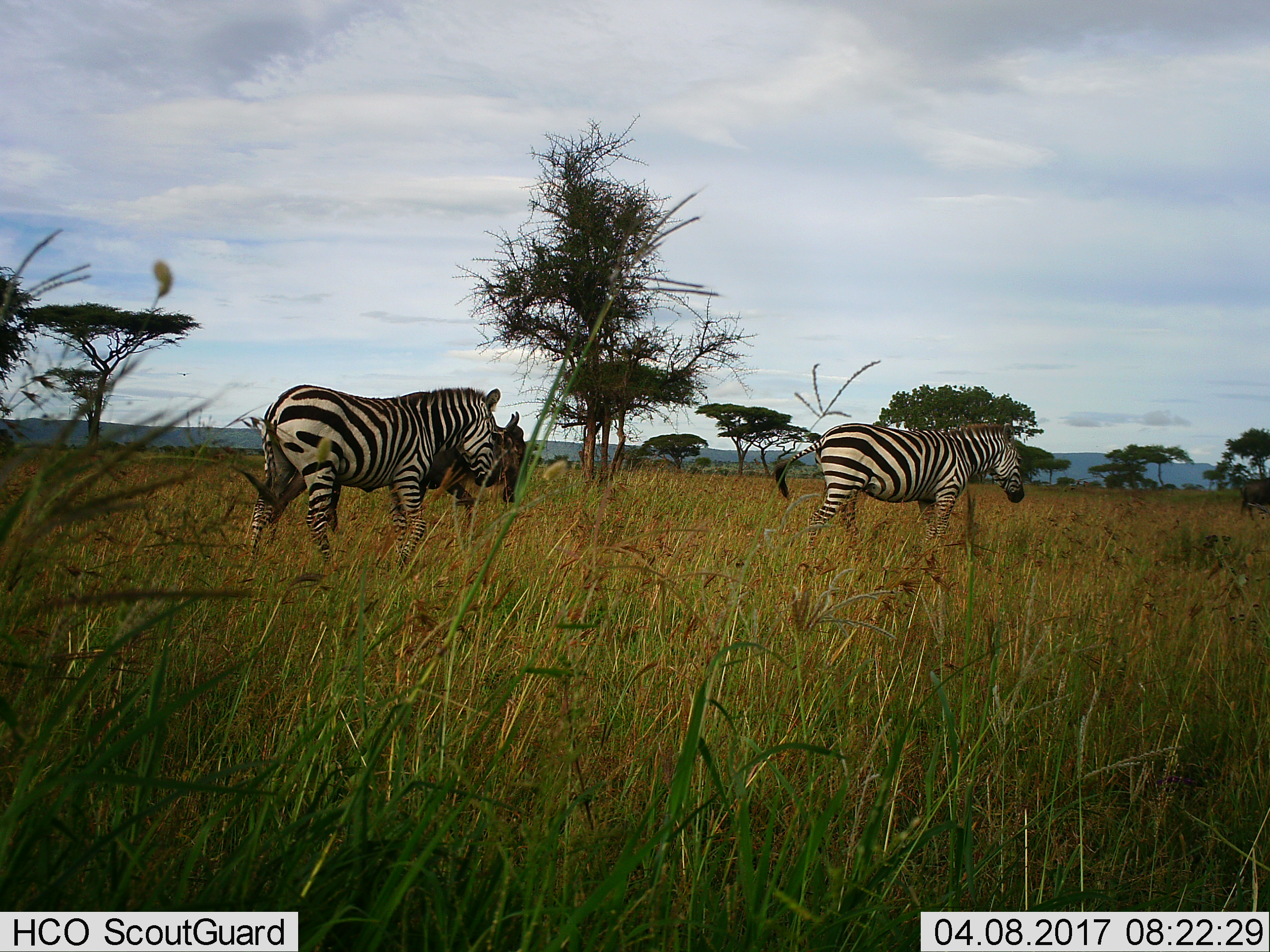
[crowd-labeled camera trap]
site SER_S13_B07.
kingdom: Animalia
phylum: Chordata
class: Mammalia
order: Artiodactyla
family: Bovidae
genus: Connochaetes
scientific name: Connochaetes taurinus taurinus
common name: blue wildebeest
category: wildebeestblue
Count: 2.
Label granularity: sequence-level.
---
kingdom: Animalia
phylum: Chordata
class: Mammalia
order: Perissodactyla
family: Equidae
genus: Equus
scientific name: Equus quagga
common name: plains zebra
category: zebraplains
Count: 2.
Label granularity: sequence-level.